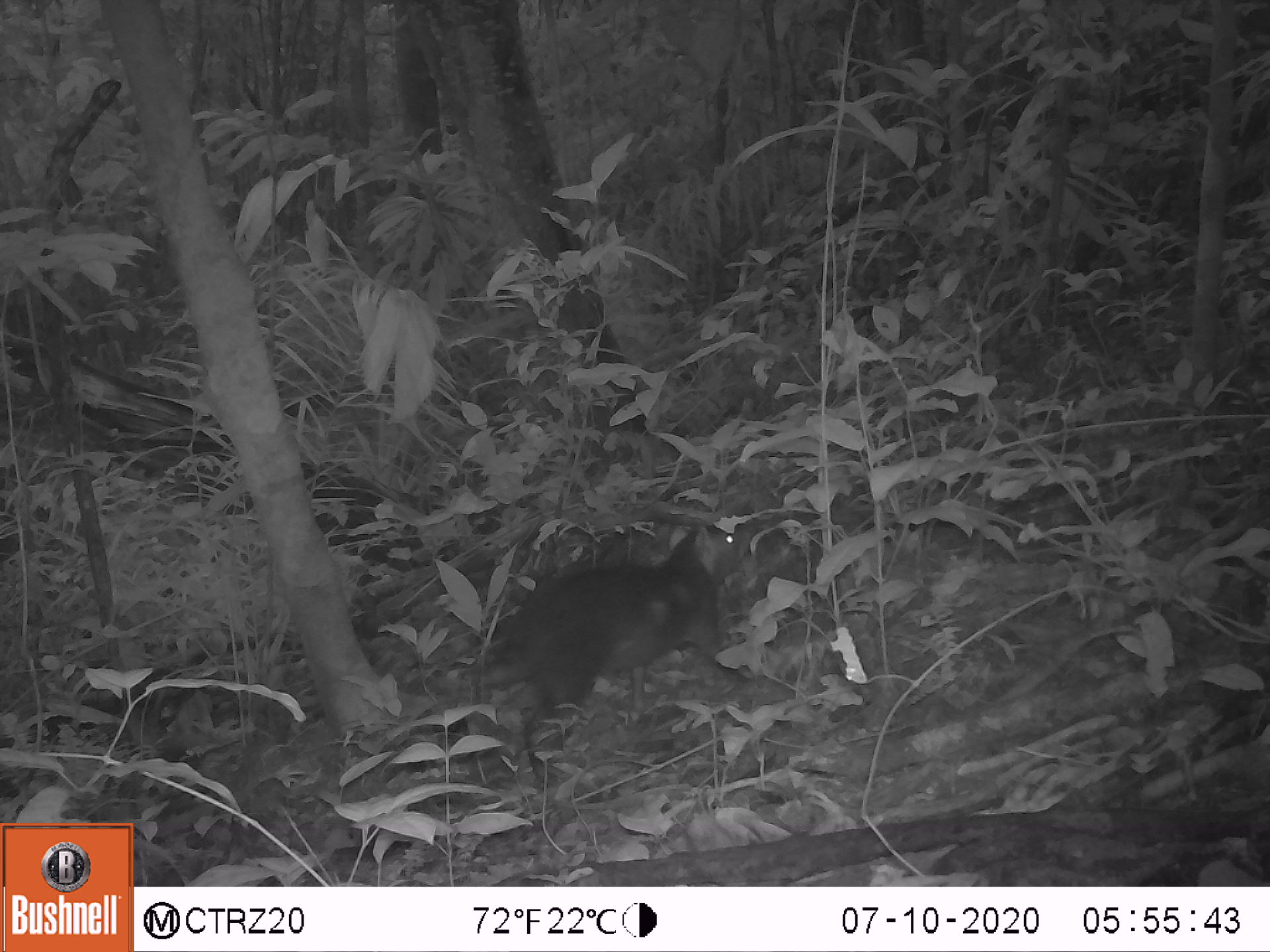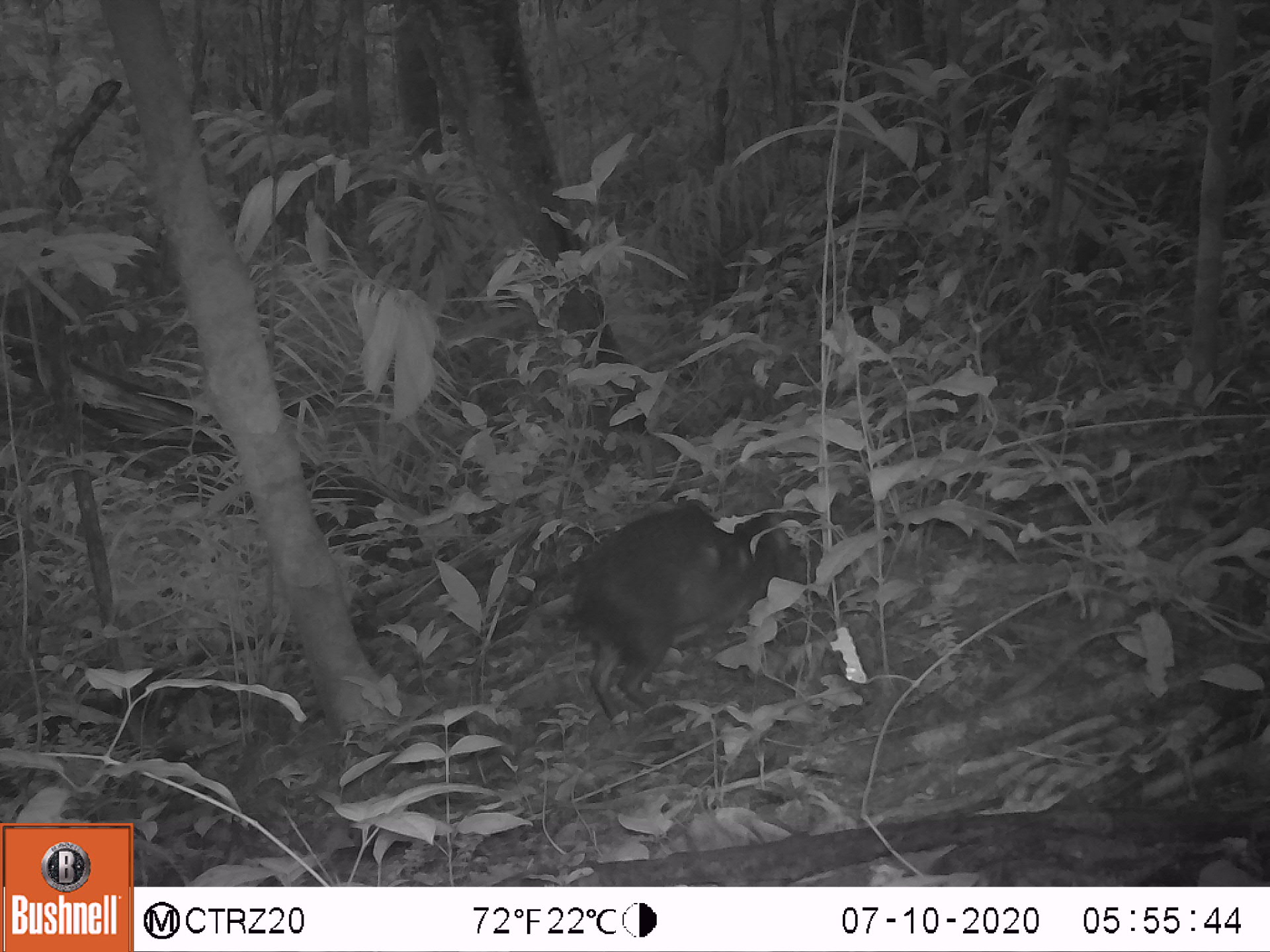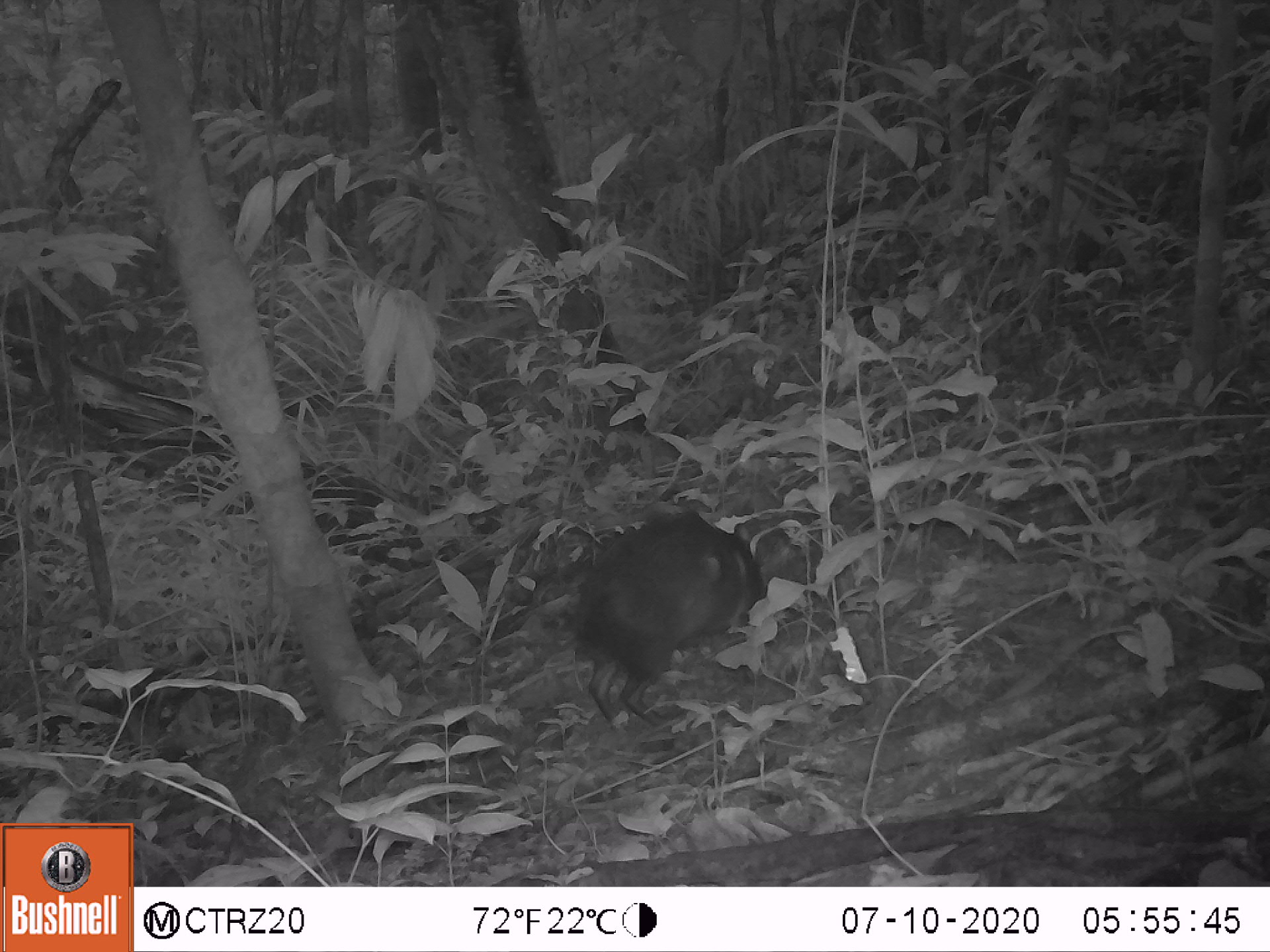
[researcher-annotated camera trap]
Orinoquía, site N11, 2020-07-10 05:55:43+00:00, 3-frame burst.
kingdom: Animalia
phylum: Chordata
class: Mammalia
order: Rodentia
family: Dasyproctidae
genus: Dasyprocta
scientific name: Dasyprocta fuliginosa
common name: black agouti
Black agouti (Dasyprocta fuliginosa).